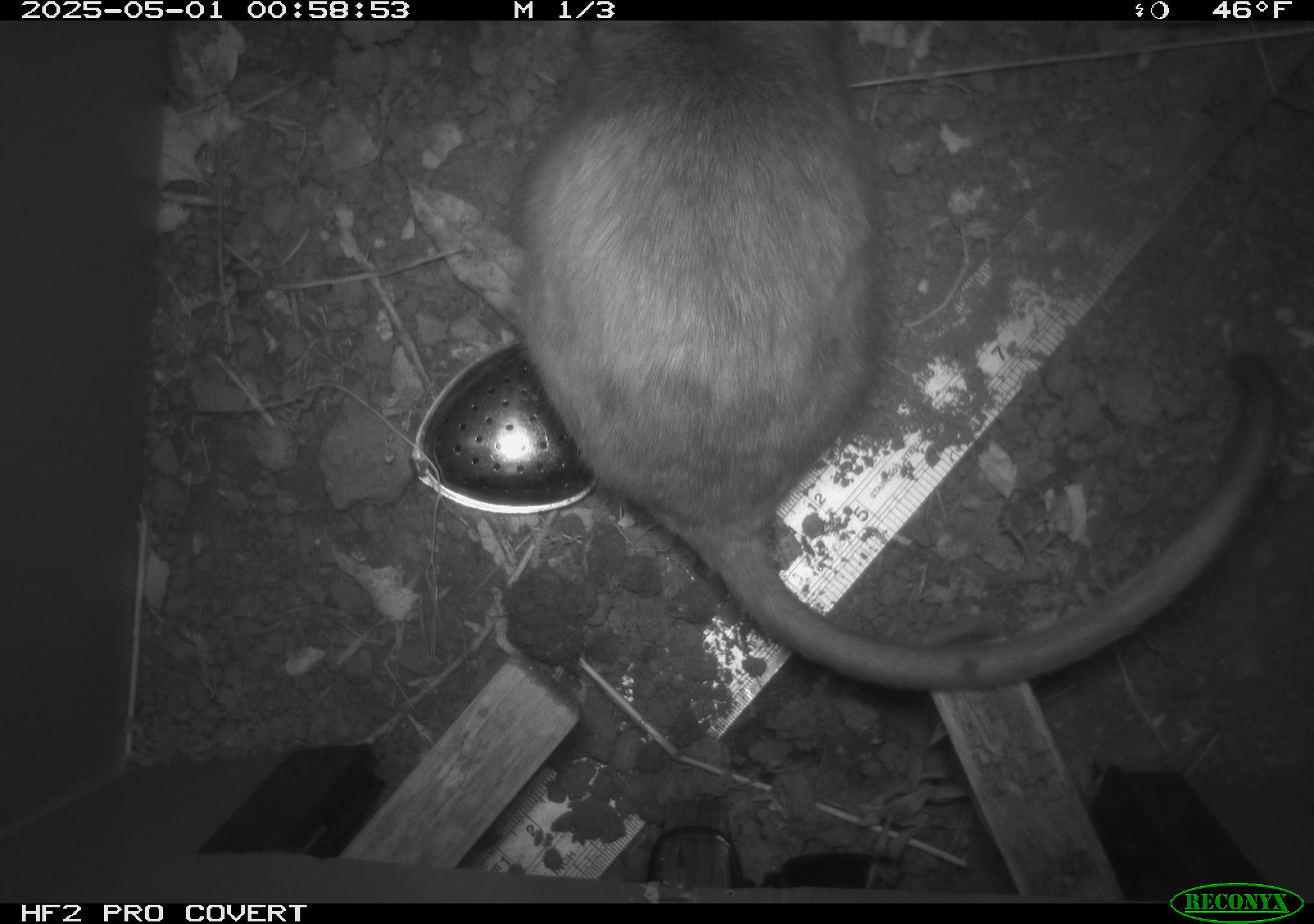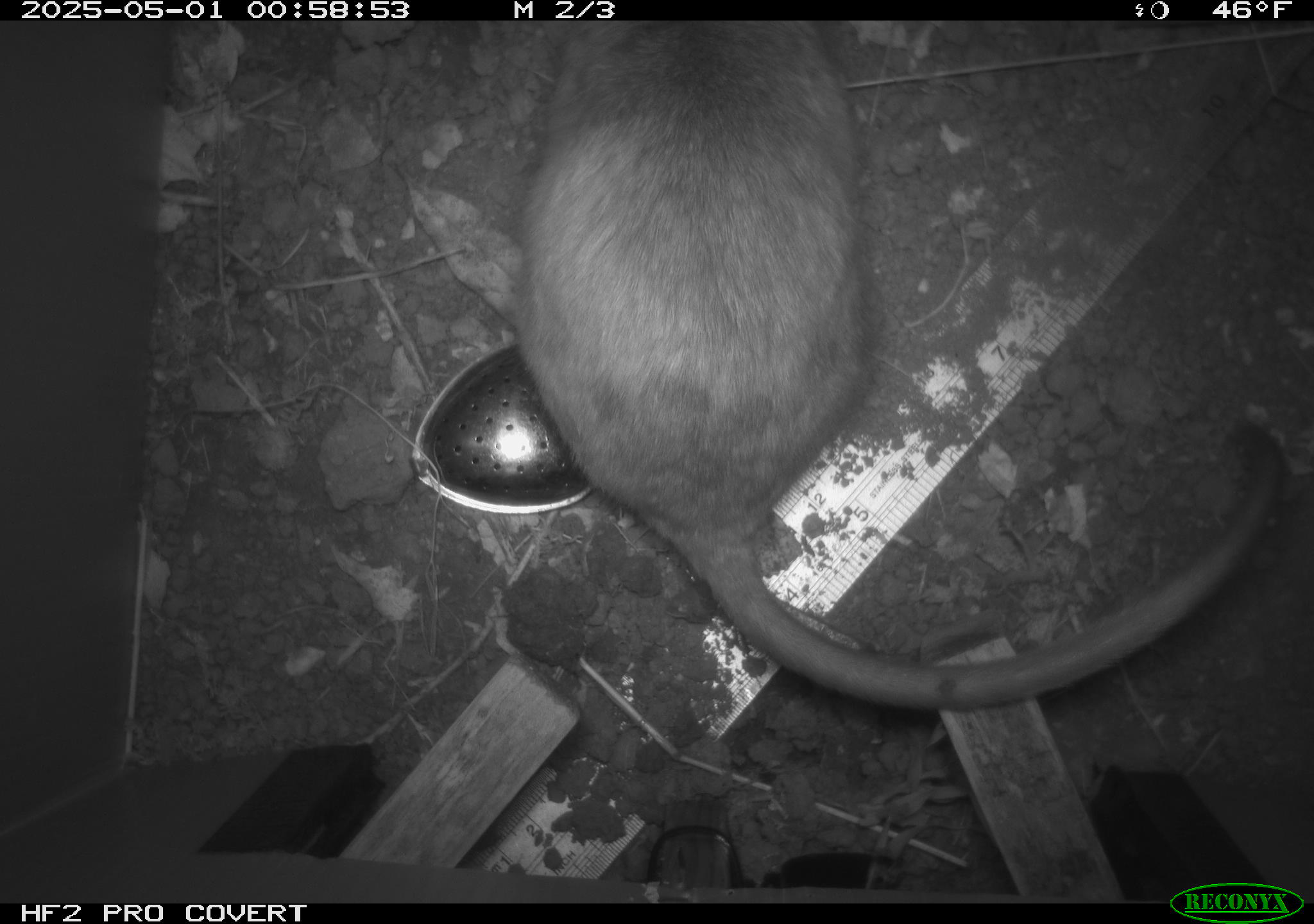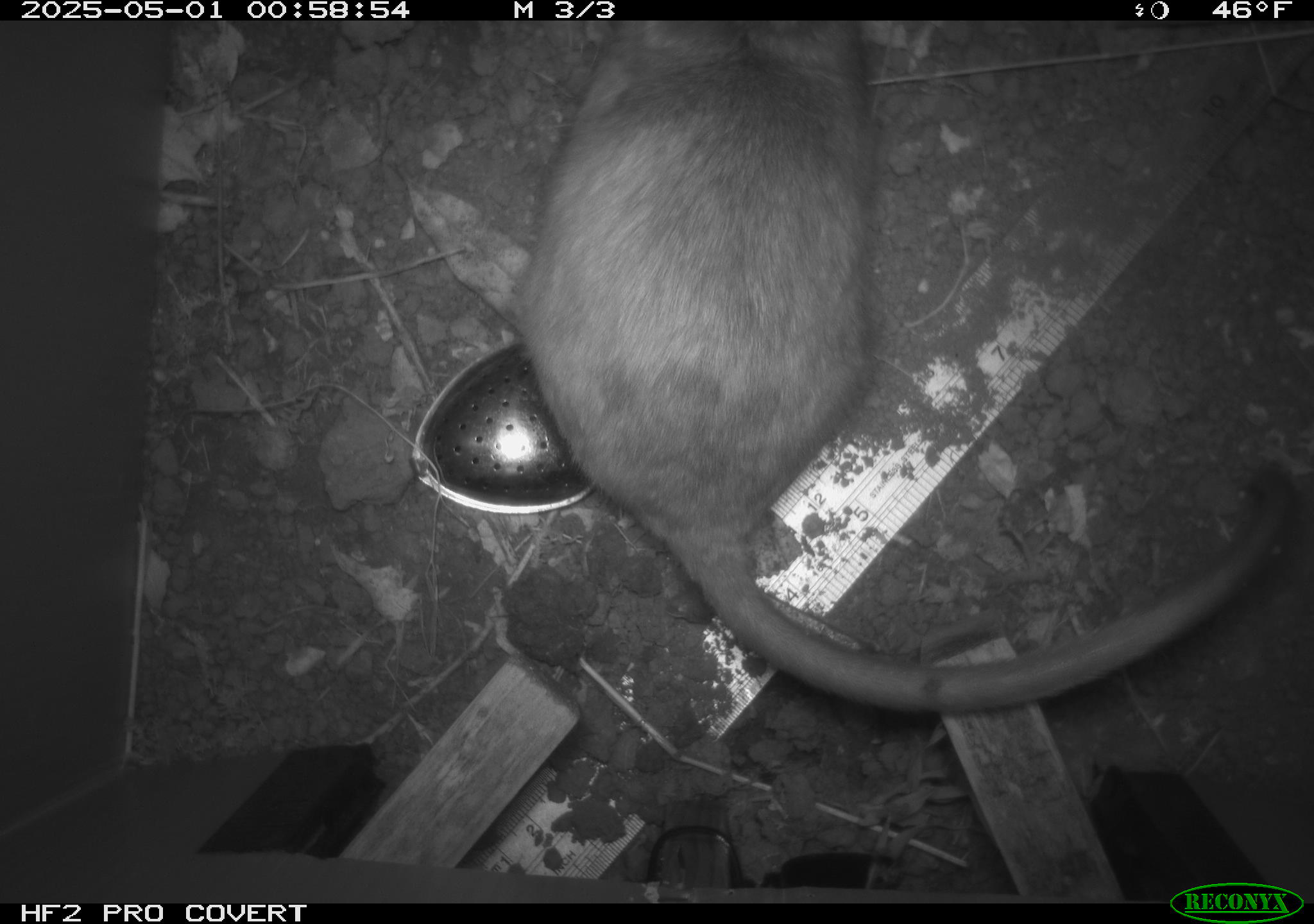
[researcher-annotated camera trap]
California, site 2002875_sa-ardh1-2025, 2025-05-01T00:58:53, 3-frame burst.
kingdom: Animalia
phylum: Chordata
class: Mammalia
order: Rodentia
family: Cricetidae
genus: Neotoma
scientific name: Neotoma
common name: pack rat or woodrat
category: neotoma species